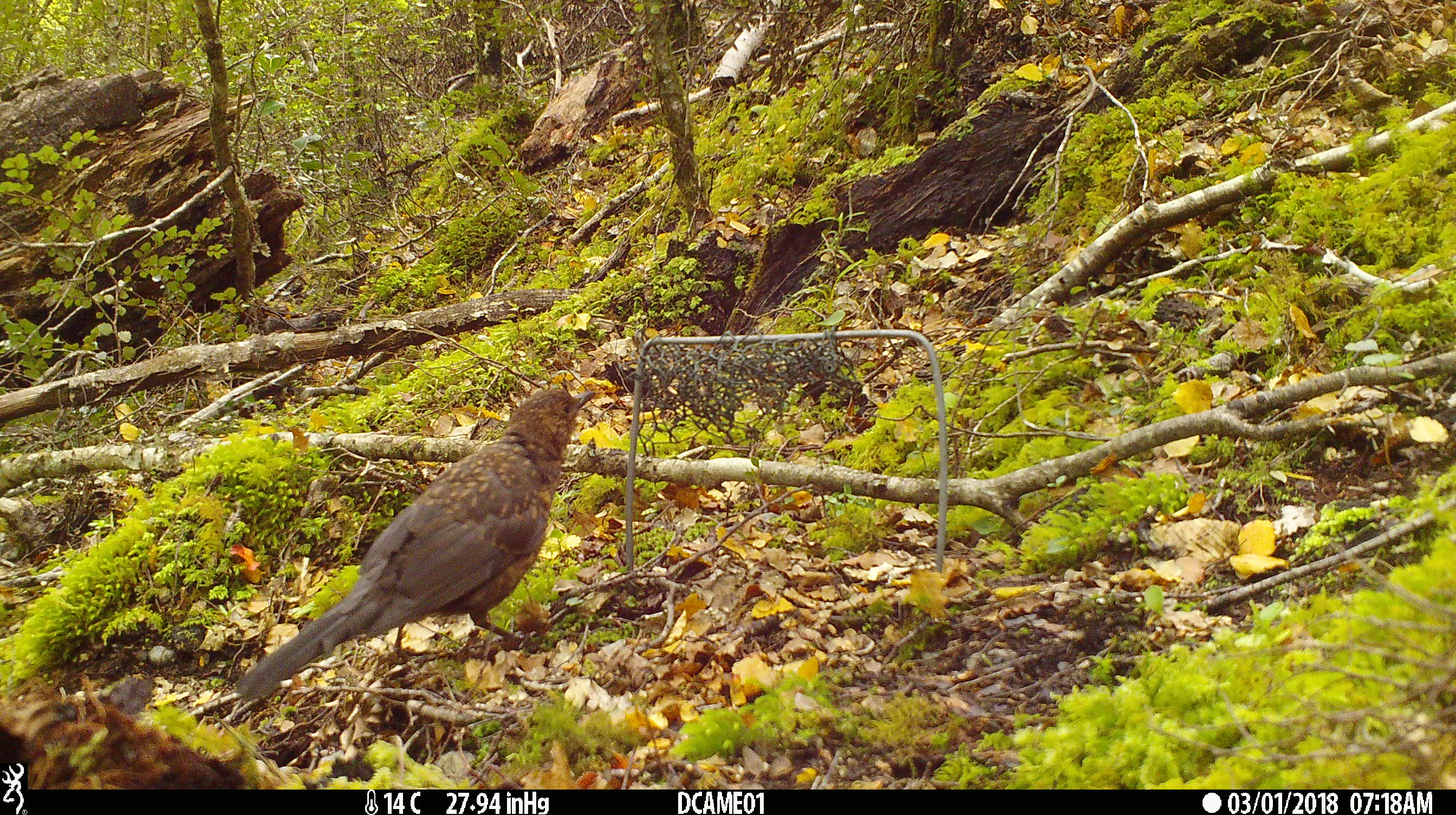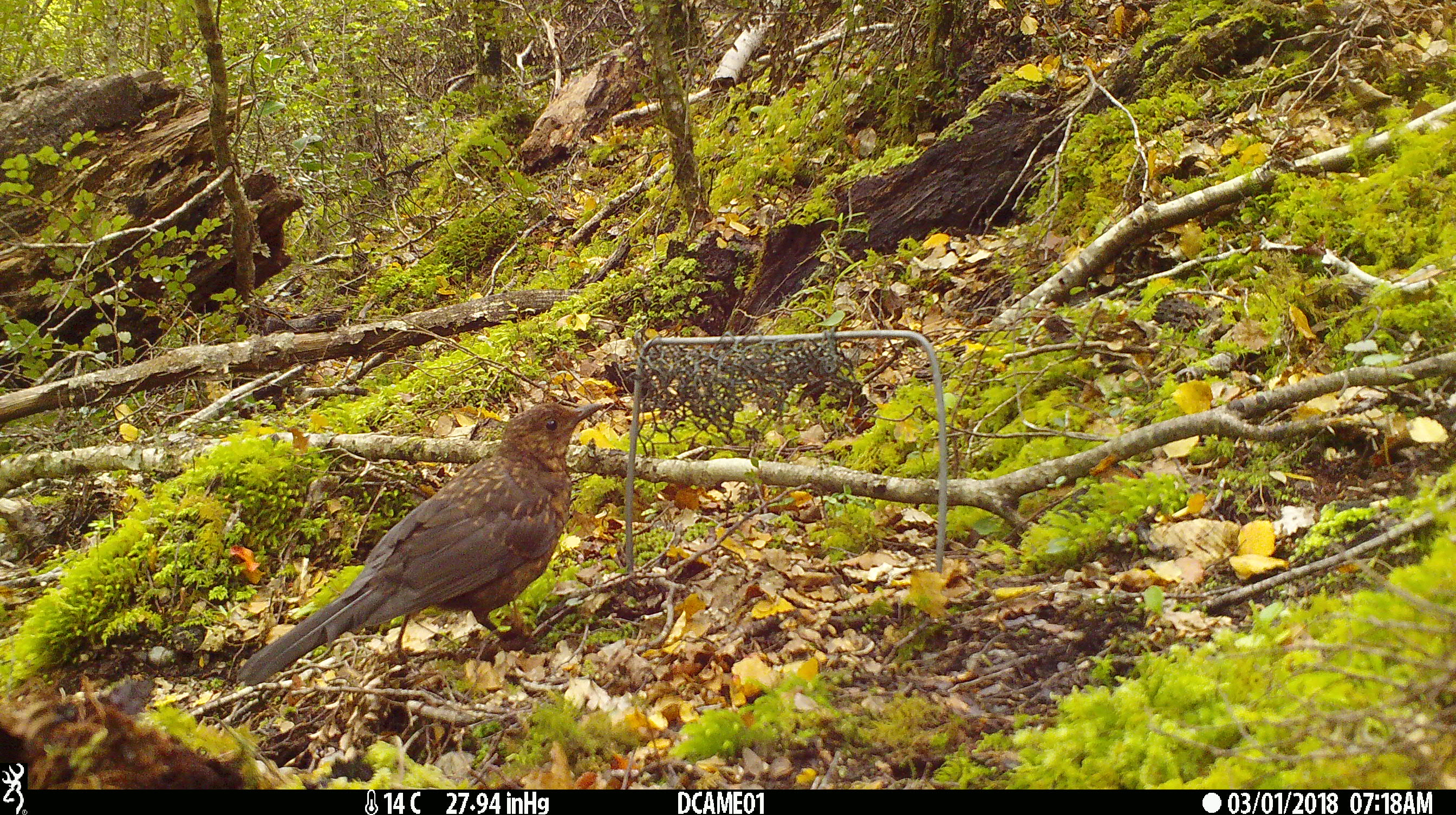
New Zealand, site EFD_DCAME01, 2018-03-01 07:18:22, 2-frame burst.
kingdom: Animalia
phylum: Chordata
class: Aves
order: Passeriformes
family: Turdidae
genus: Turdus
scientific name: Turdus merula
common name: eurasian blackbird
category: blackbird